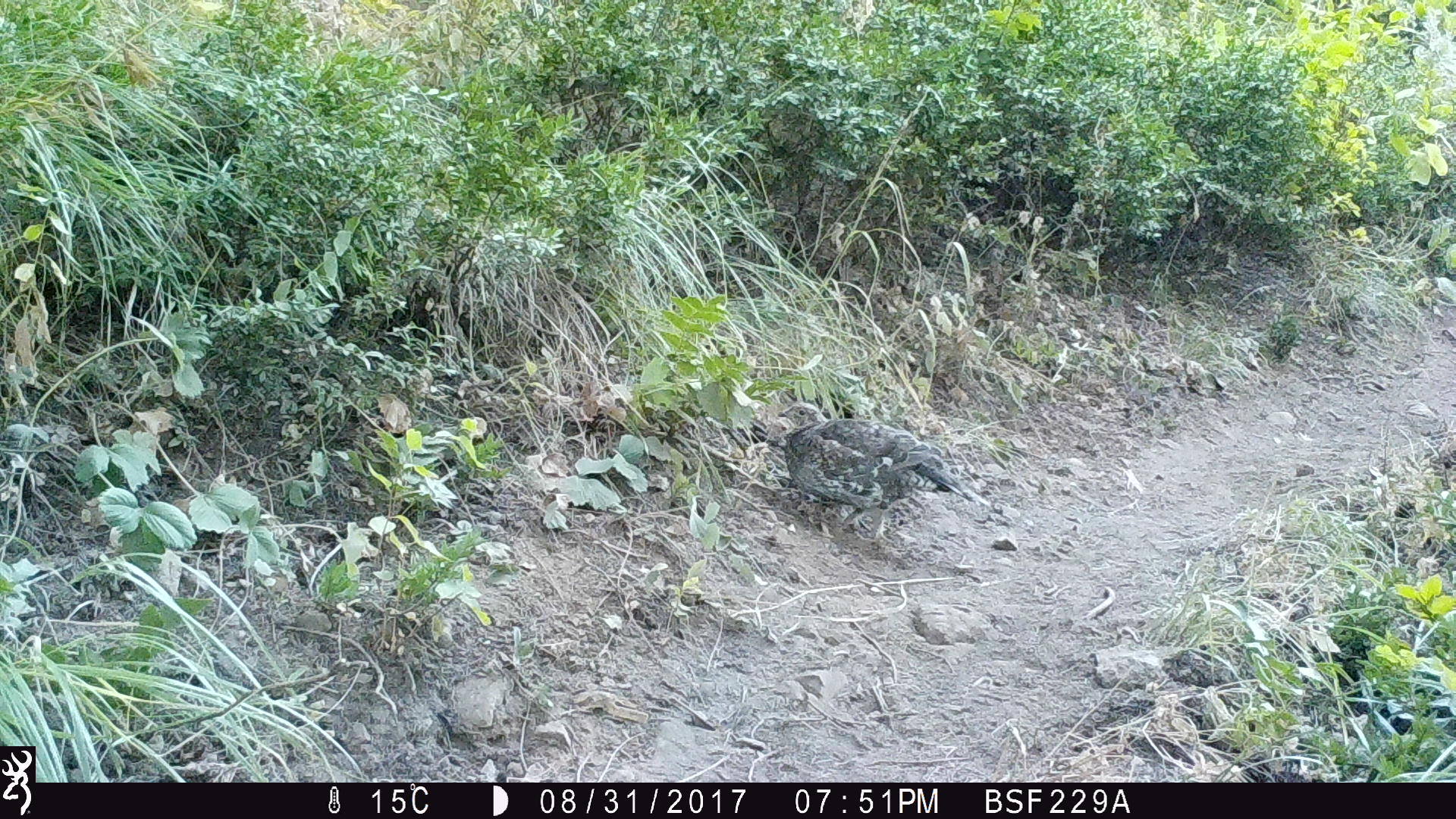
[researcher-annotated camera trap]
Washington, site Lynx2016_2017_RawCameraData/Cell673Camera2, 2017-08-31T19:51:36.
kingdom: Animalia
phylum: Chordata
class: Aves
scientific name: Aves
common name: birds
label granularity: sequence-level